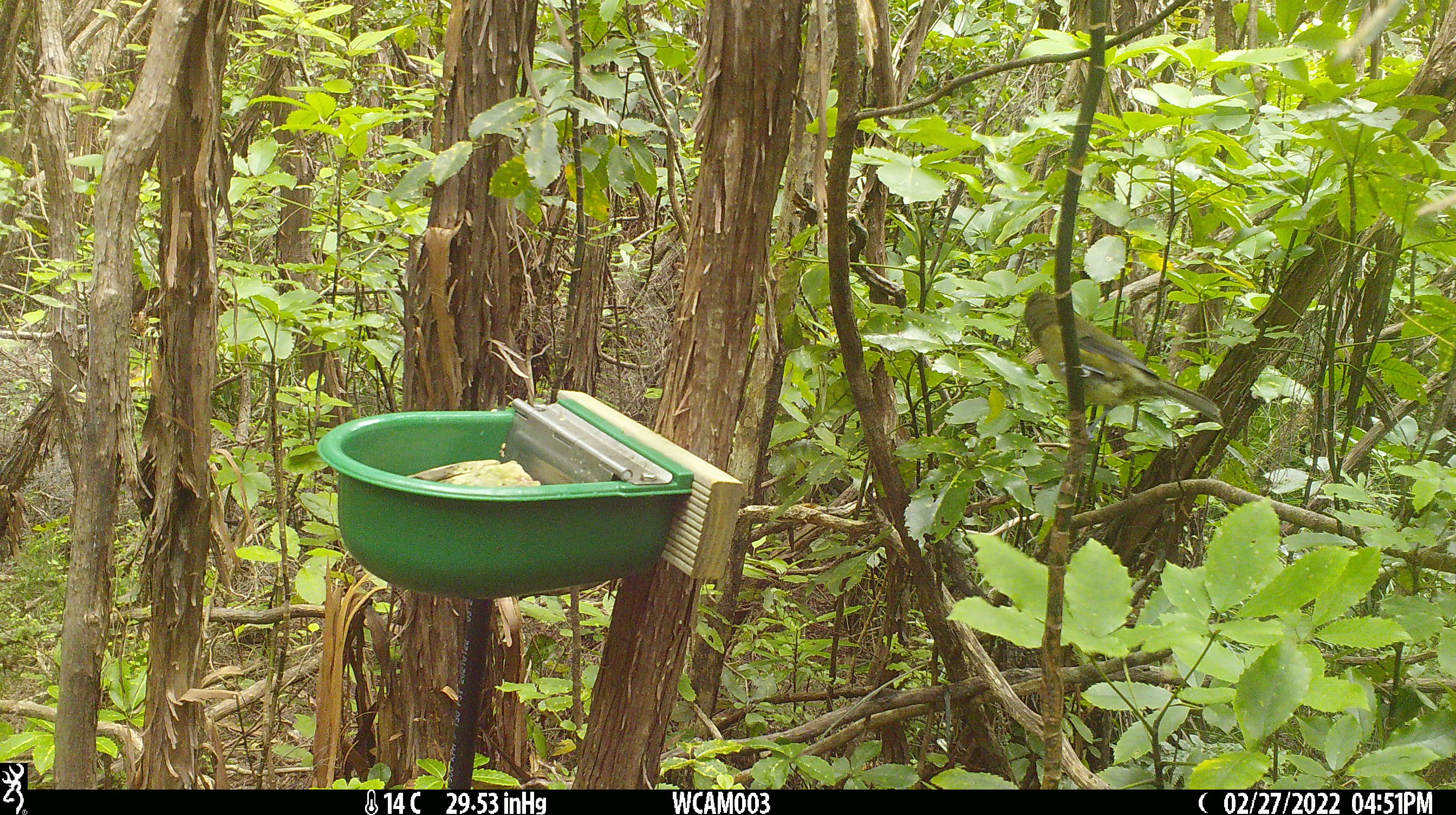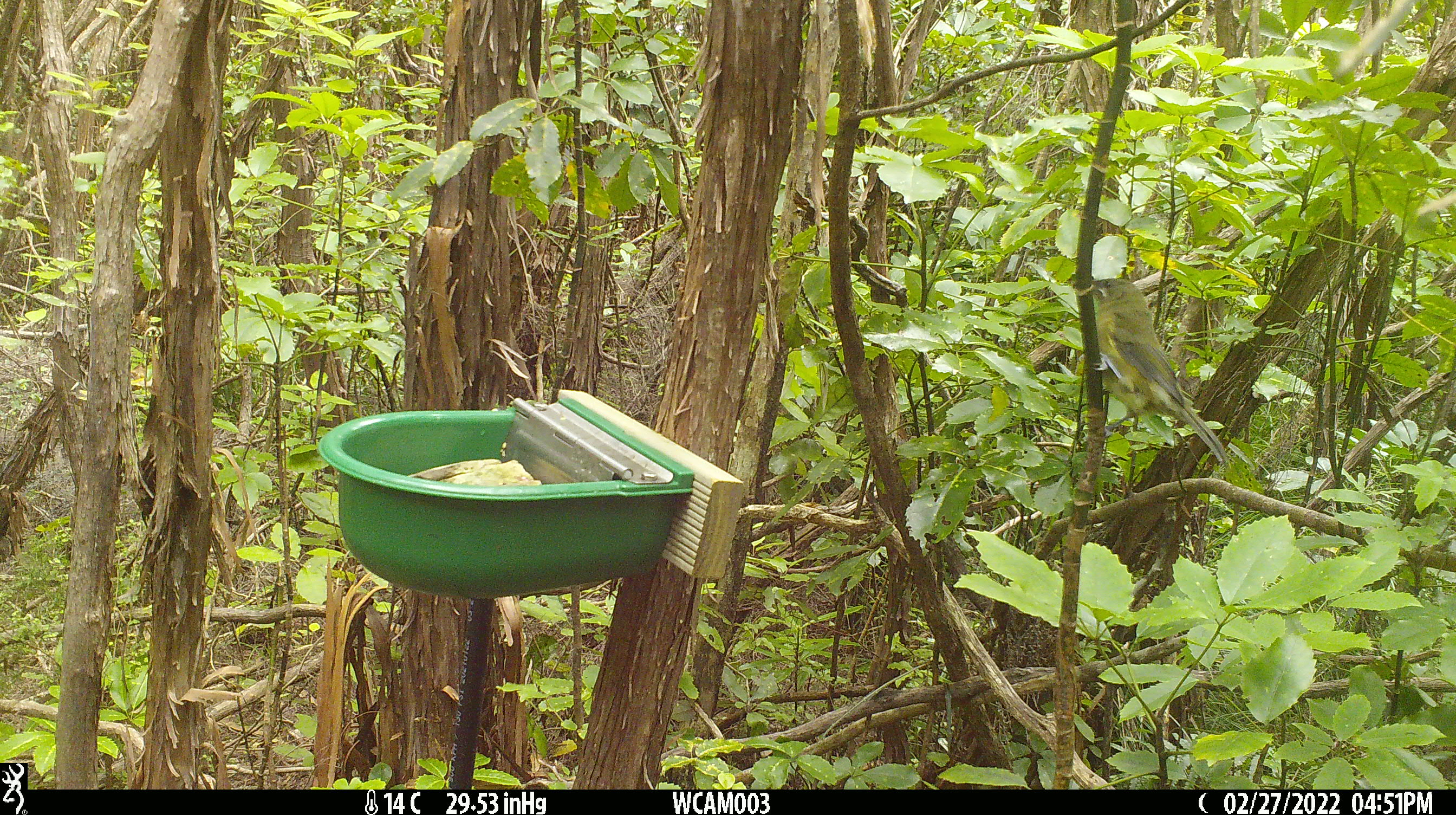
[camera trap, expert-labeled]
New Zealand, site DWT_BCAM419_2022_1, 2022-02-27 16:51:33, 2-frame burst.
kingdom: Animalia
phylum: Chordata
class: Aves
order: Passeriformes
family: Meliphagidae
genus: Anthornis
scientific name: Anthornis melanura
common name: new zealand bellbird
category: bellbird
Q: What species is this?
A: Bellbird (new zealand bellbird) (Anthornis melanura).